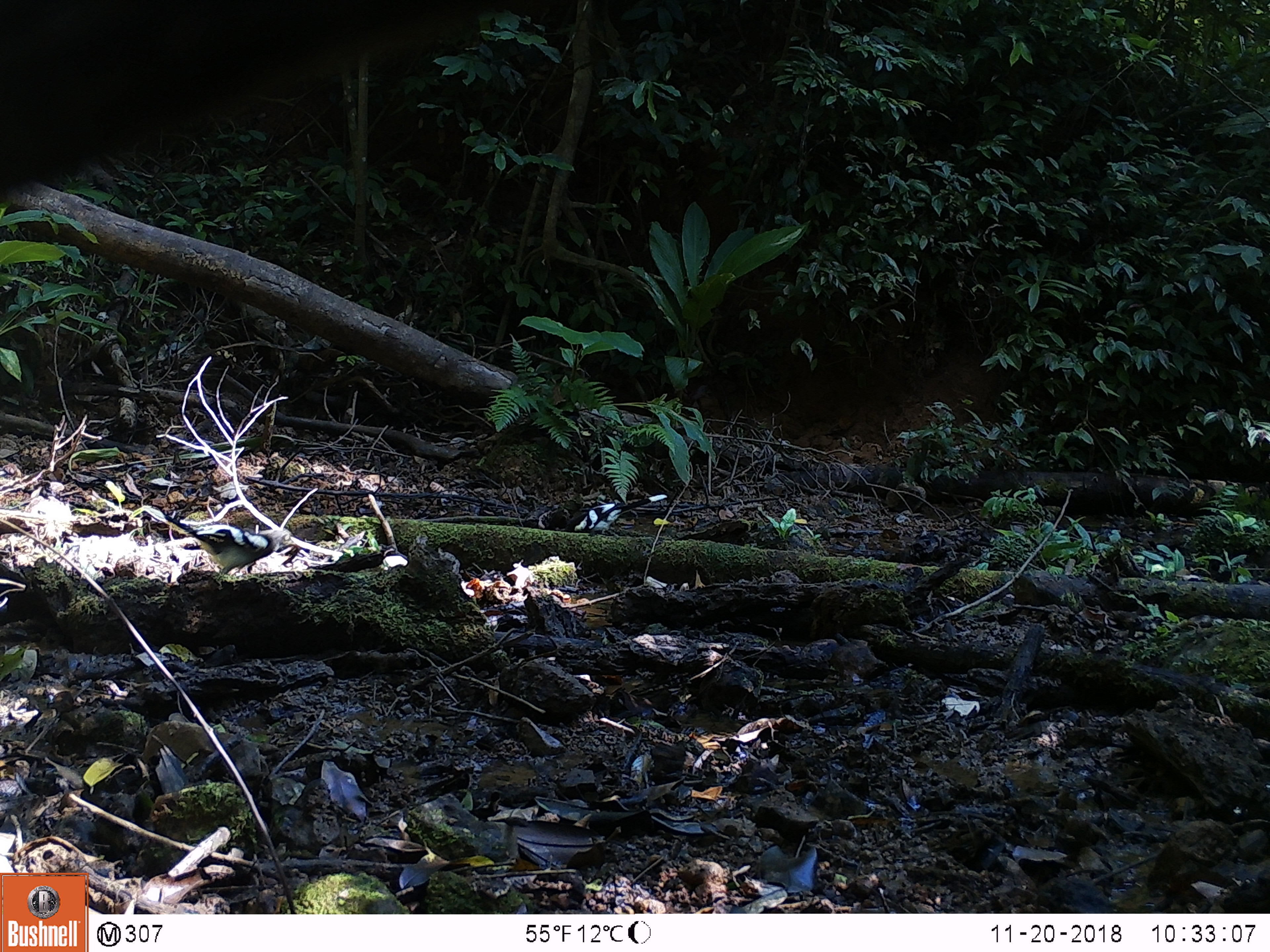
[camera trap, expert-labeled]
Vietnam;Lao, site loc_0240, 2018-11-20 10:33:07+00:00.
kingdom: Animalia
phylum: Chordata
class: Aves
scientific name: Aves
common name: bird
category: unidentified bird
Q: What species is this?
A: Unidentified bird (bird) (Aves).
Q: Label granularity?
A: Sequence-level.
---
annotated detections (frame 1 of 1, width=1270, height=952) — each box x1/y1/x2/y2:
unidentified bird: 137/497/302/580